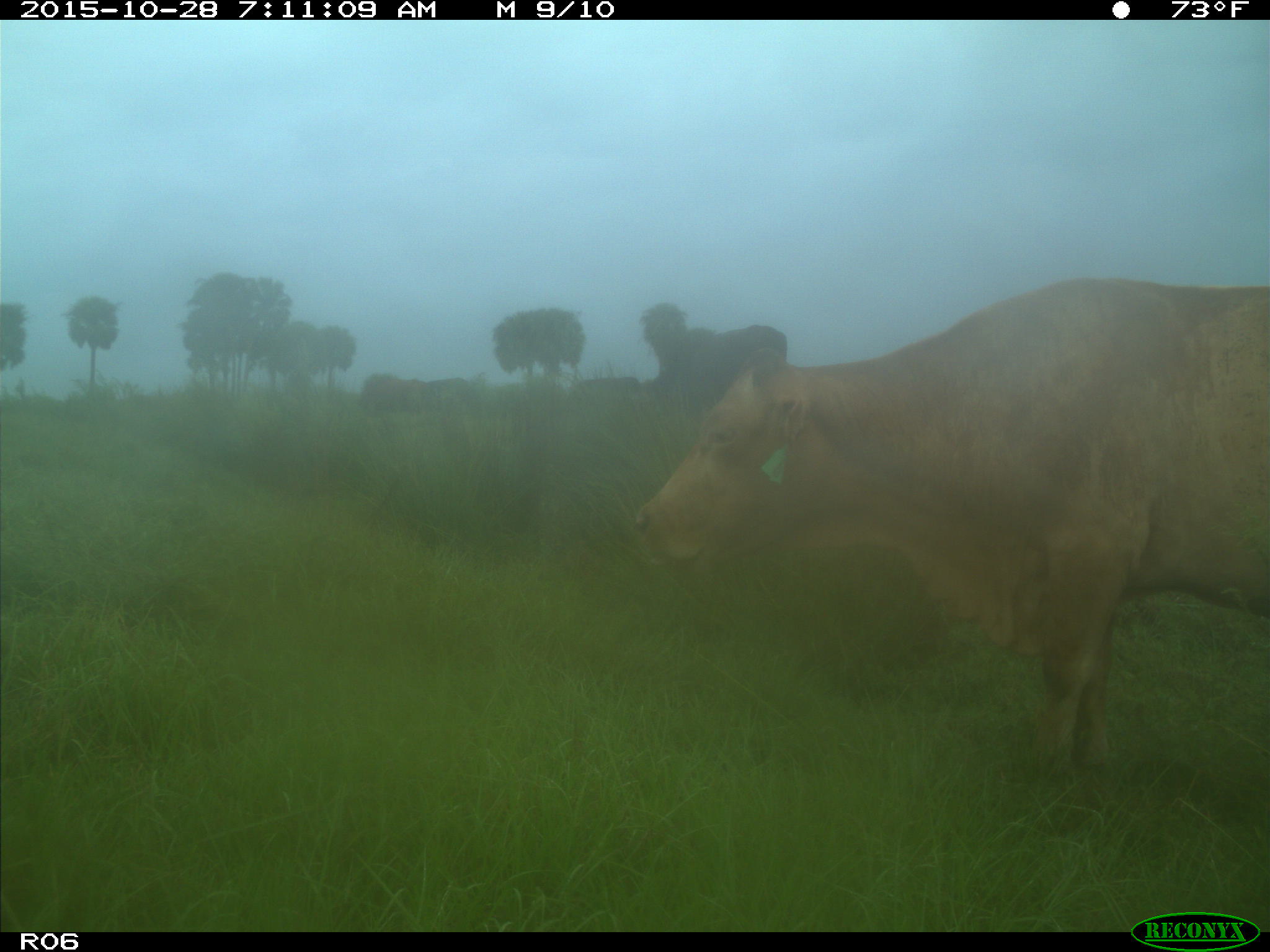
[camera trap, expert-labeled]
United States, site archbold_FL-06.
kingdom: Animalia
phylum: Chordata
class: Mammalia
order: Artiodactyla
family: Bovidae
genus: Bos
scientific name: Bos taurus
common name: domestic cow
Bos taurus (domestic cow).